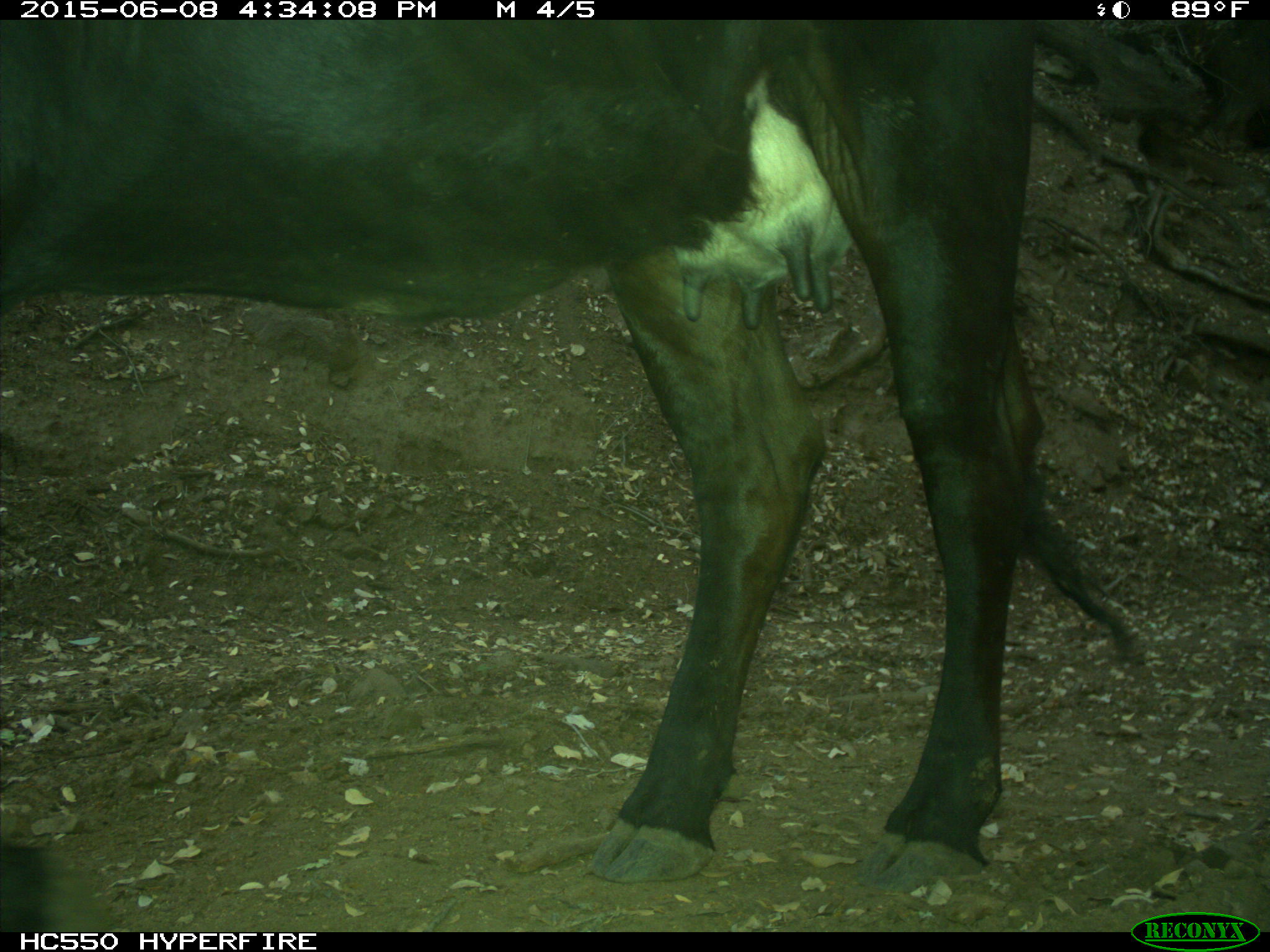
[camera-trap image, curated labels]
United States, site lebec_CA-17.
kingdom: Animalia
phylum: Chordata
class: Mammalia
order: Artiodactyla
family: Bovidae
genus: Bos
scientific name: Bos taurus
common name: domestic cow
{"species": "Bos taurus (domestic cow)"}